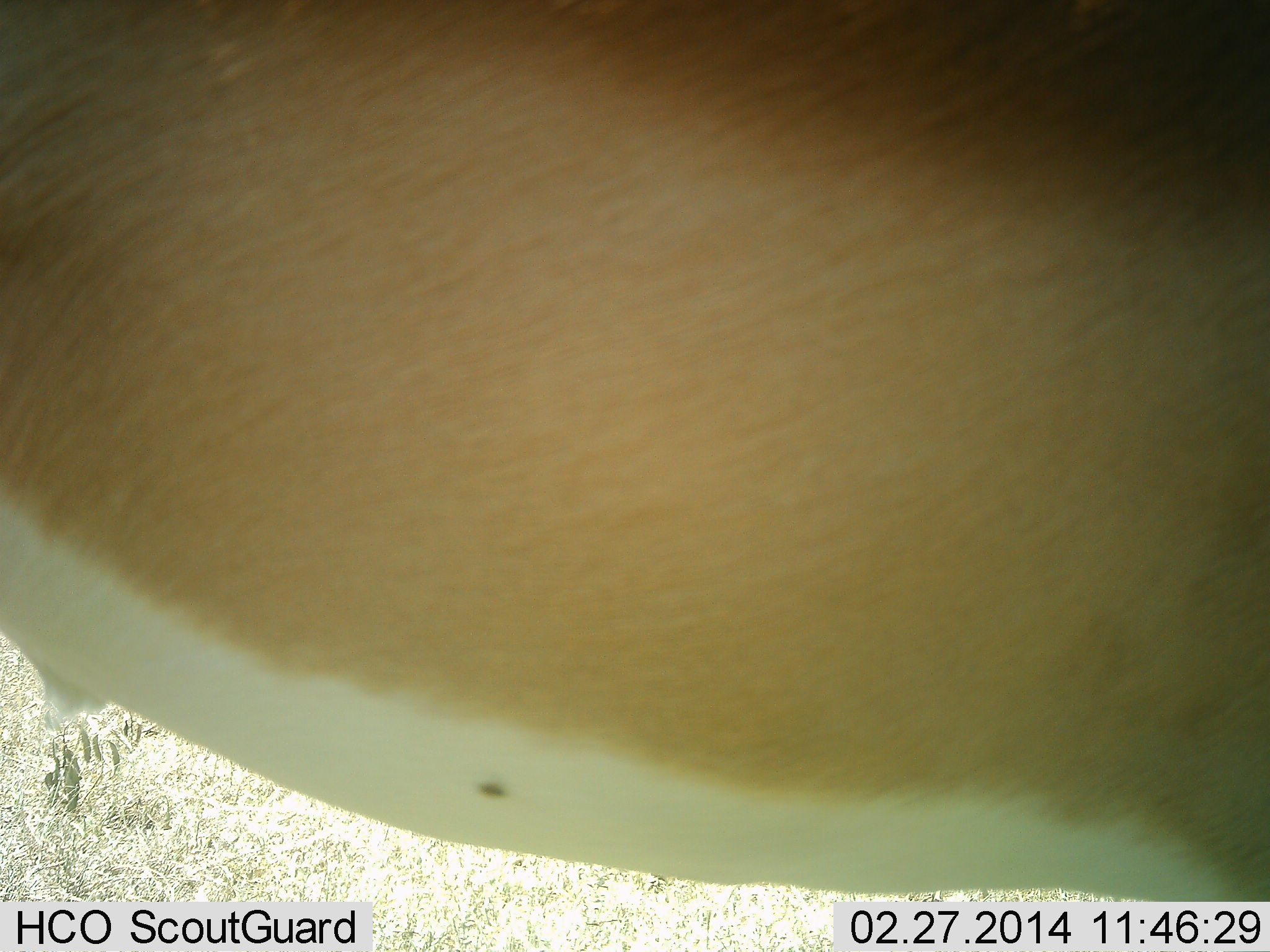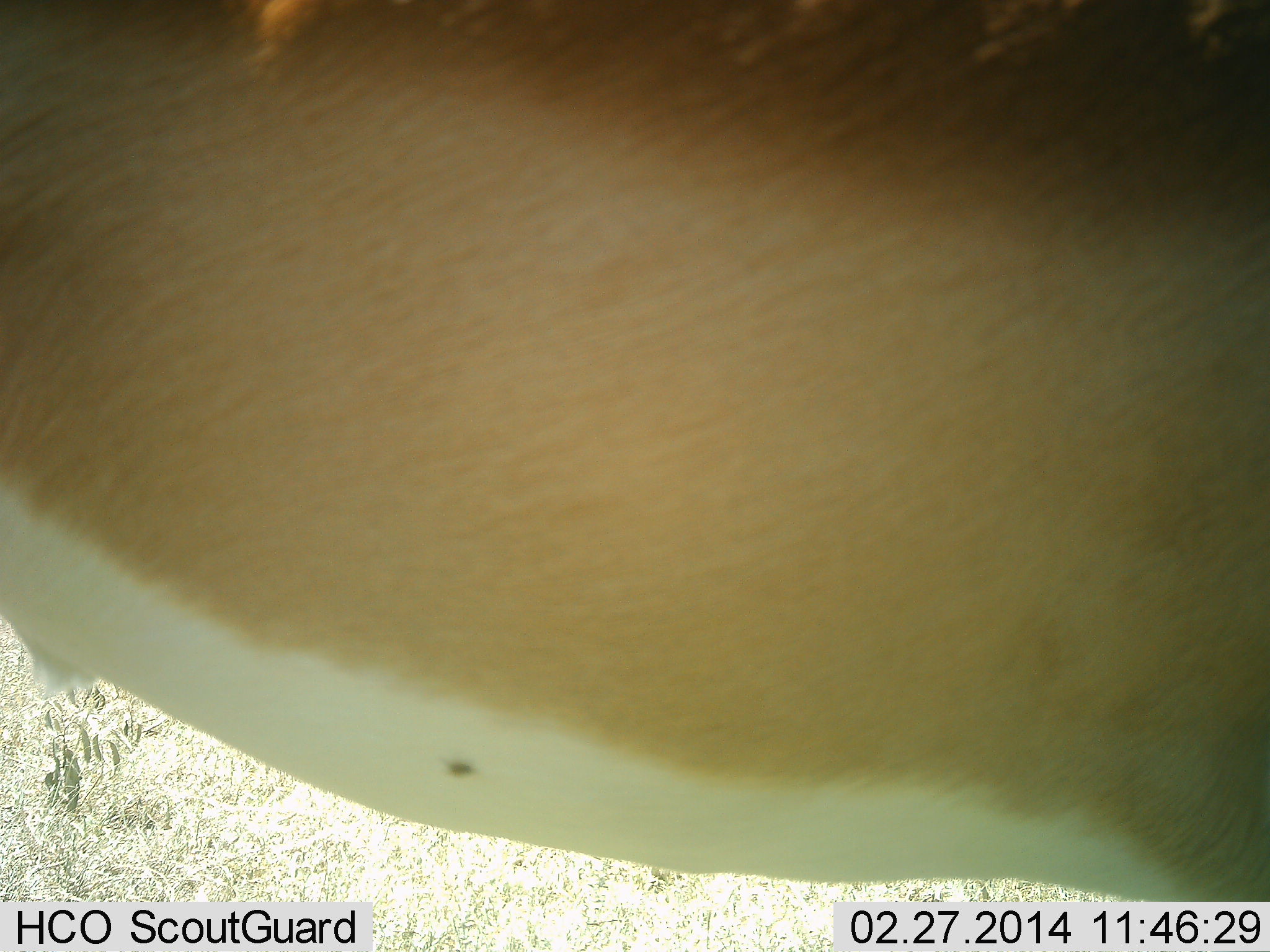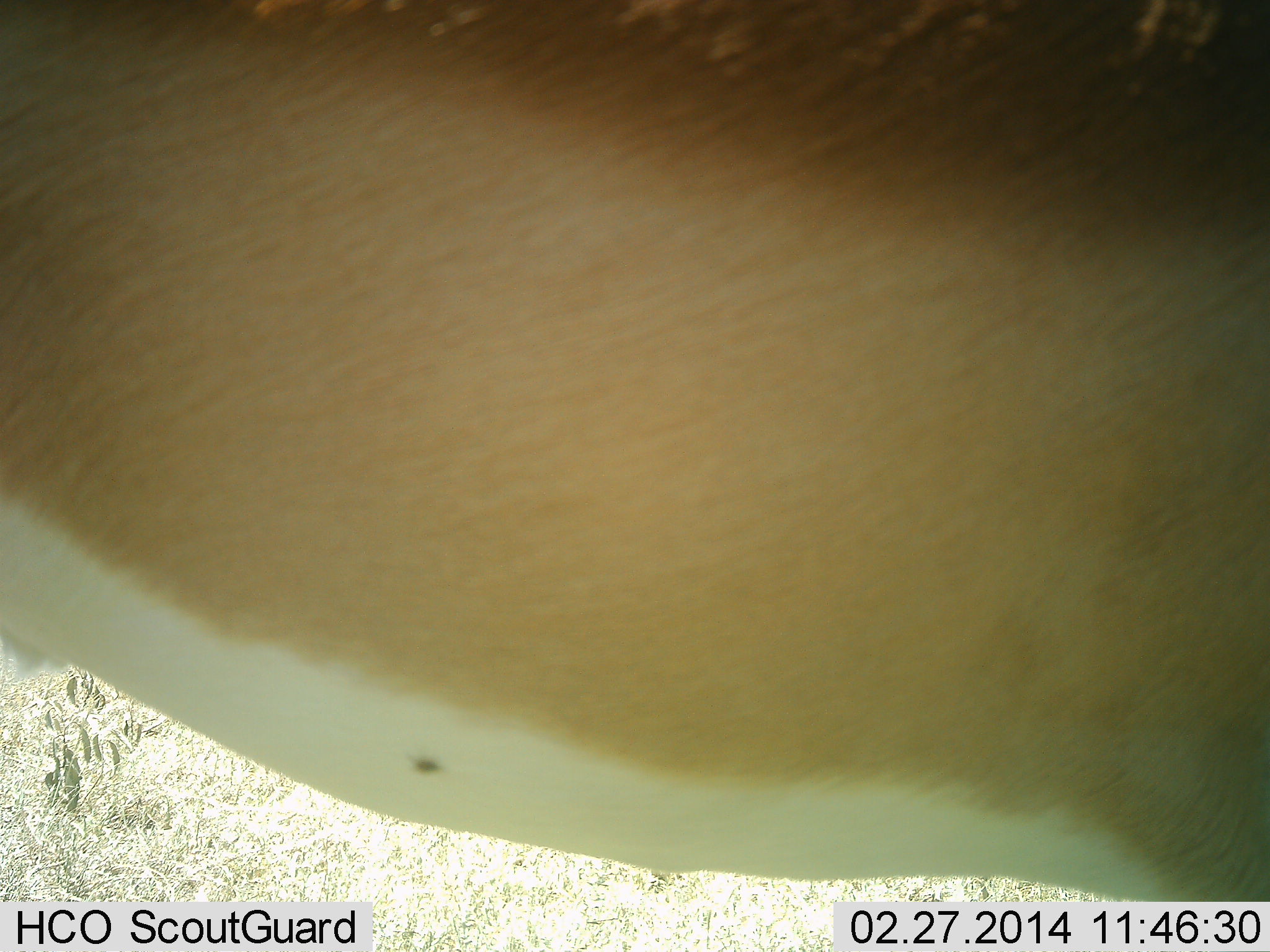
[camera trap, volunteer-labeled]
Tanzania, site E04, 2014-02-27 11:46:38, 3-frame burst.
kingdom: Animalia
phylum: Chordata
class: Mammalia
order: Artiodactyla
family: Bovidae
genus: Aepyceros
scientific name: Aepyceros melampus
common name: impala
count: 1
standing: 100%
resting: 0%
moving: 0%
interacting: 0%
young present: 0%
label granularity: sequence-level